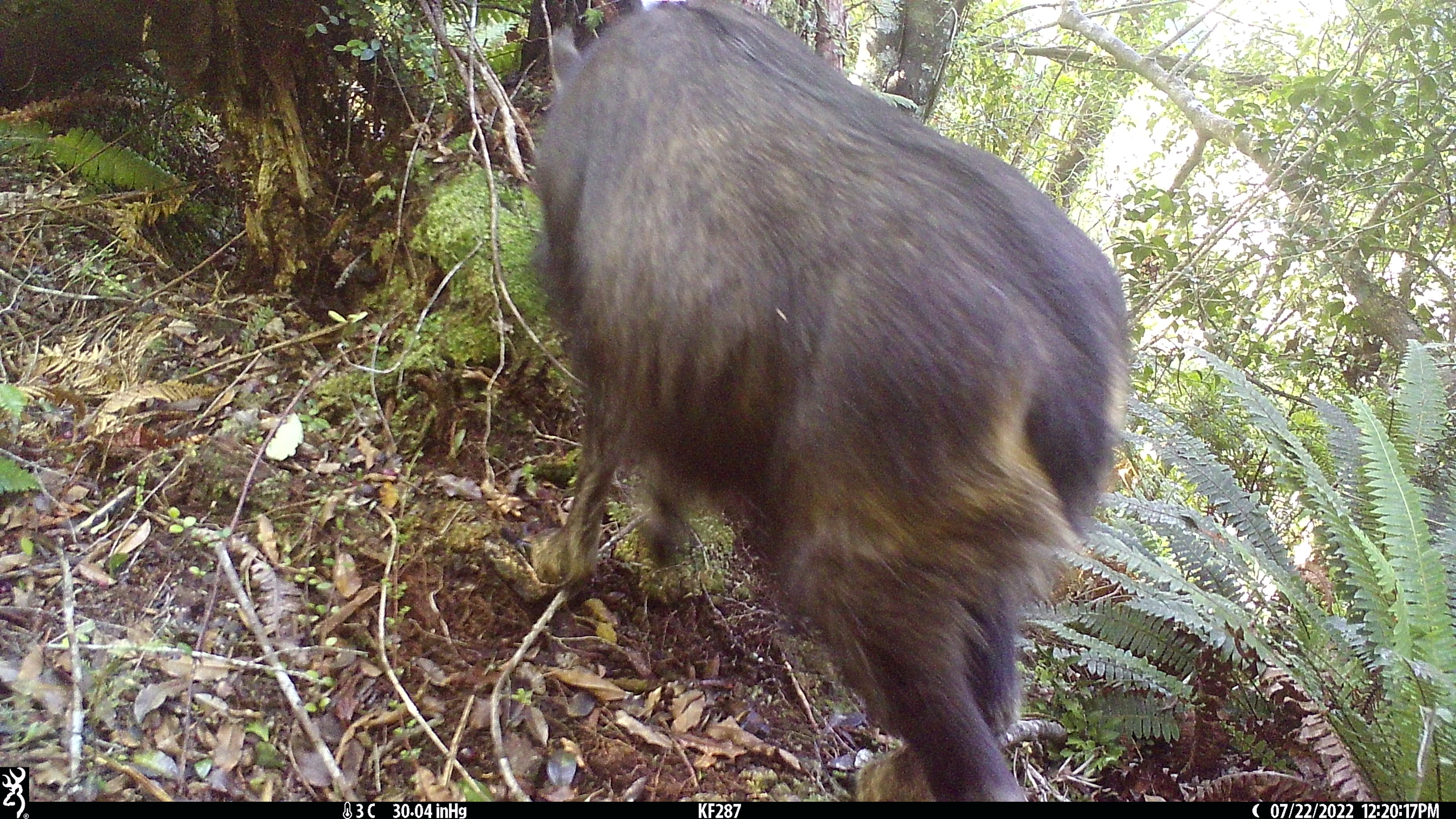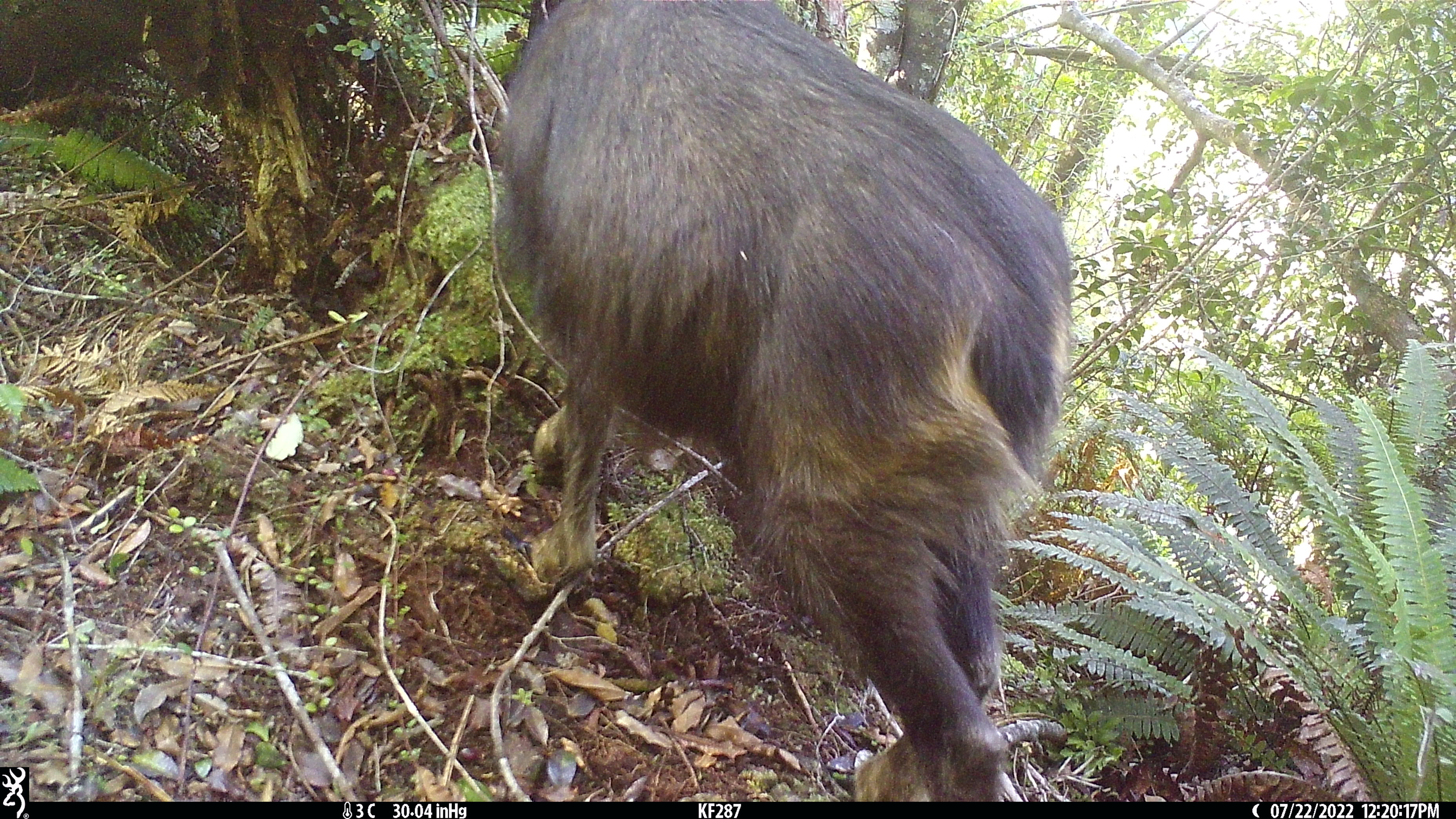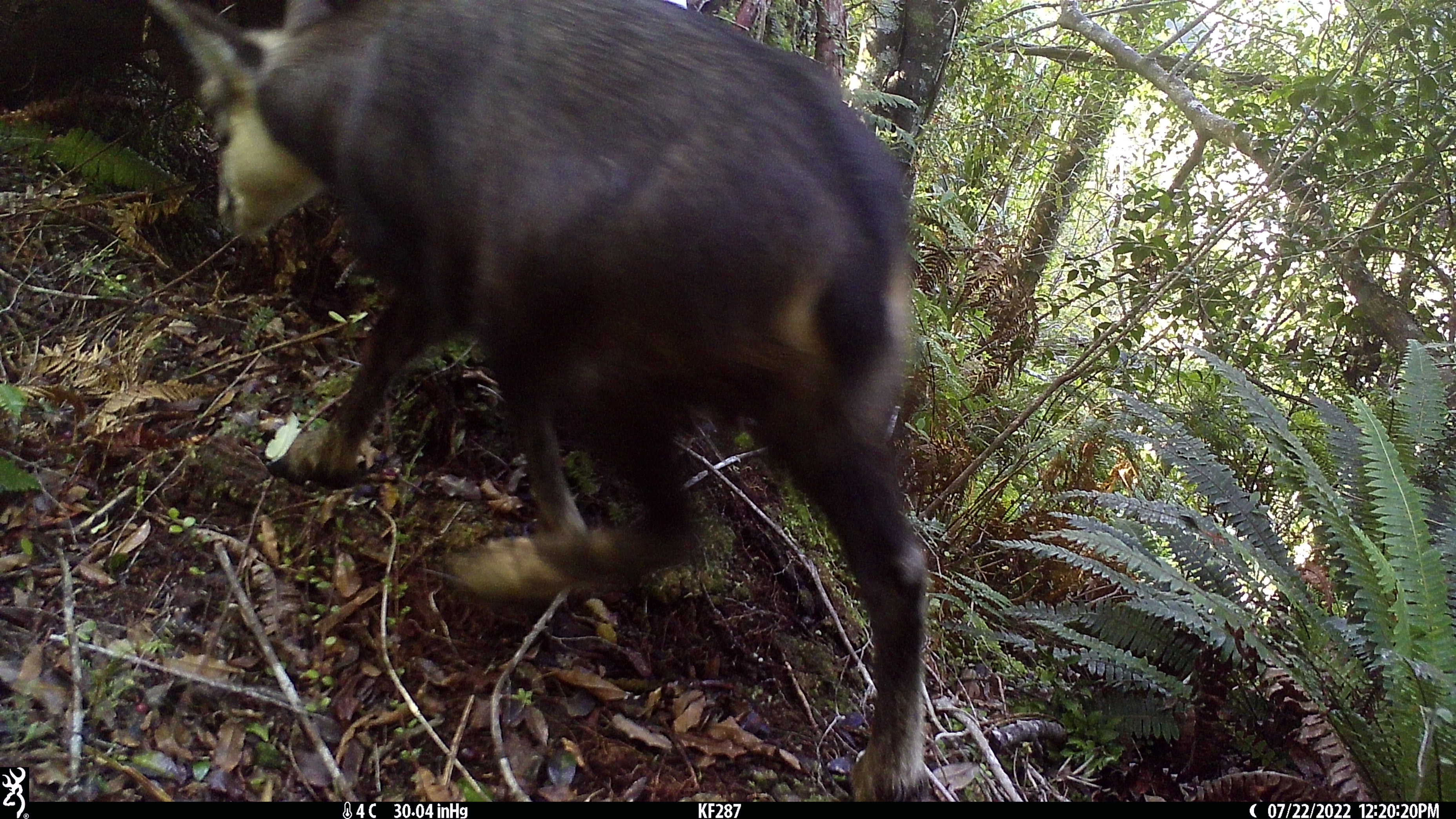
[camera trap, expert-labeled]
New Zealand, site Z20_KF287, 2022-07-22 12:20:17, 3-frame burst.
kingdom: Animalia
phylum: Chordata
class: Mammalia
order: Artiodactyla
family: Bovidae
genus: Rupicapra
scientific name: Rupicapra rupicapra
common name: alpine chamois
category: chamois